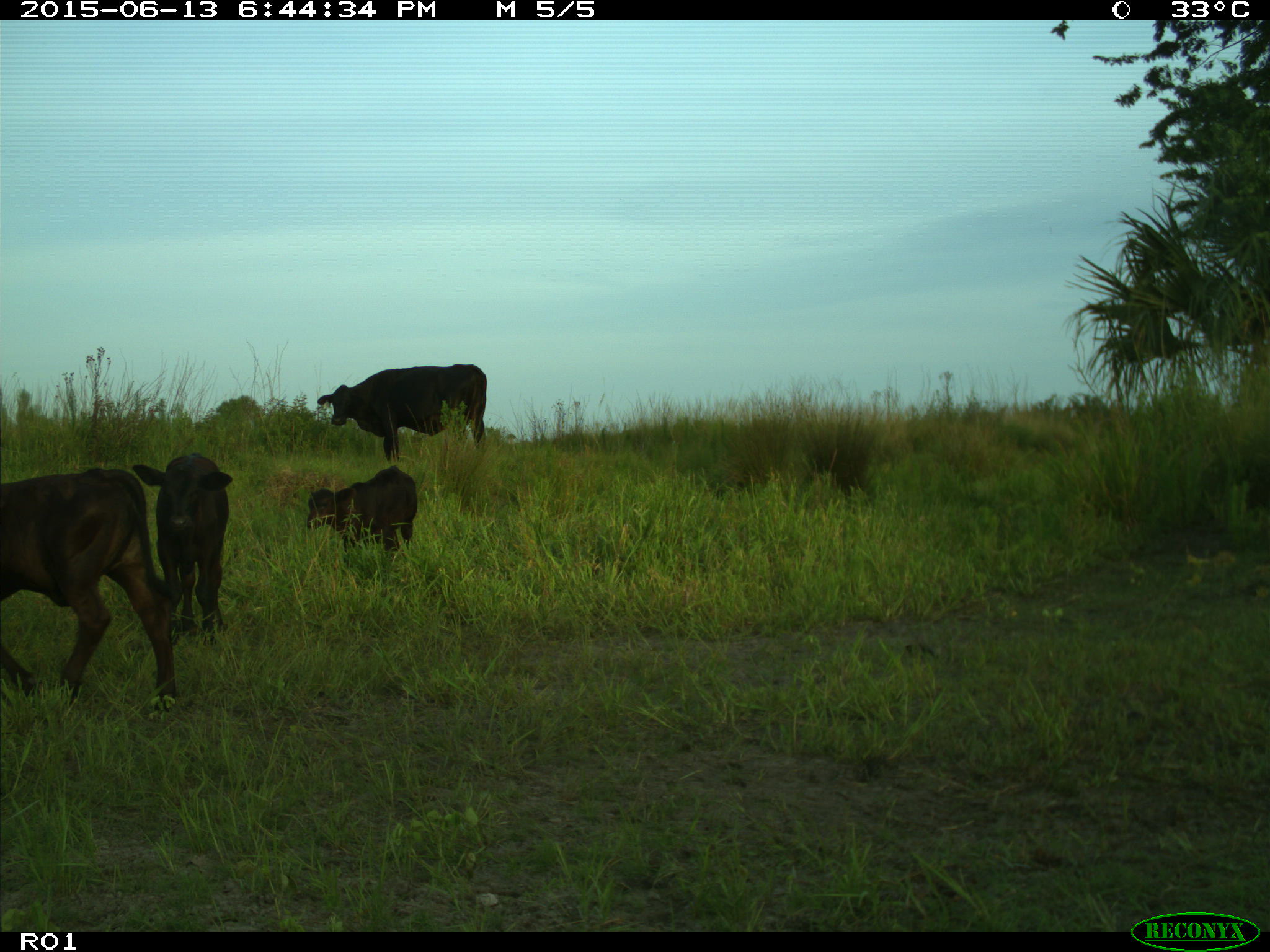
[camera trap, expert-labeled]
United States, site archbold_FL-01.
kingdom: Animalia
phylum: Chordata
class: Mammalia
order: Artiodactyla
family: Bovidae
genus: Bos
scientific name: Bos taurus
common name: domestic cow